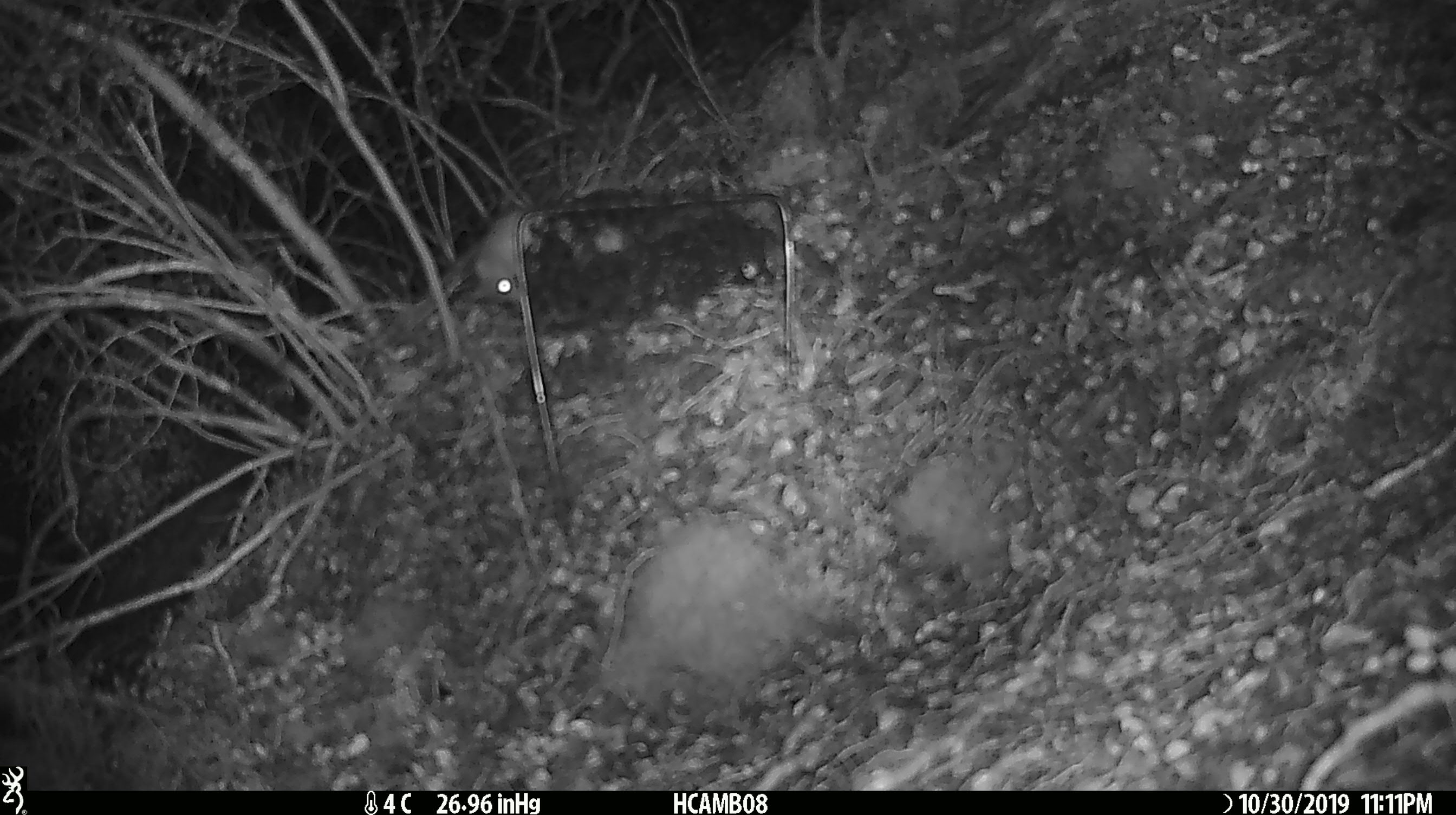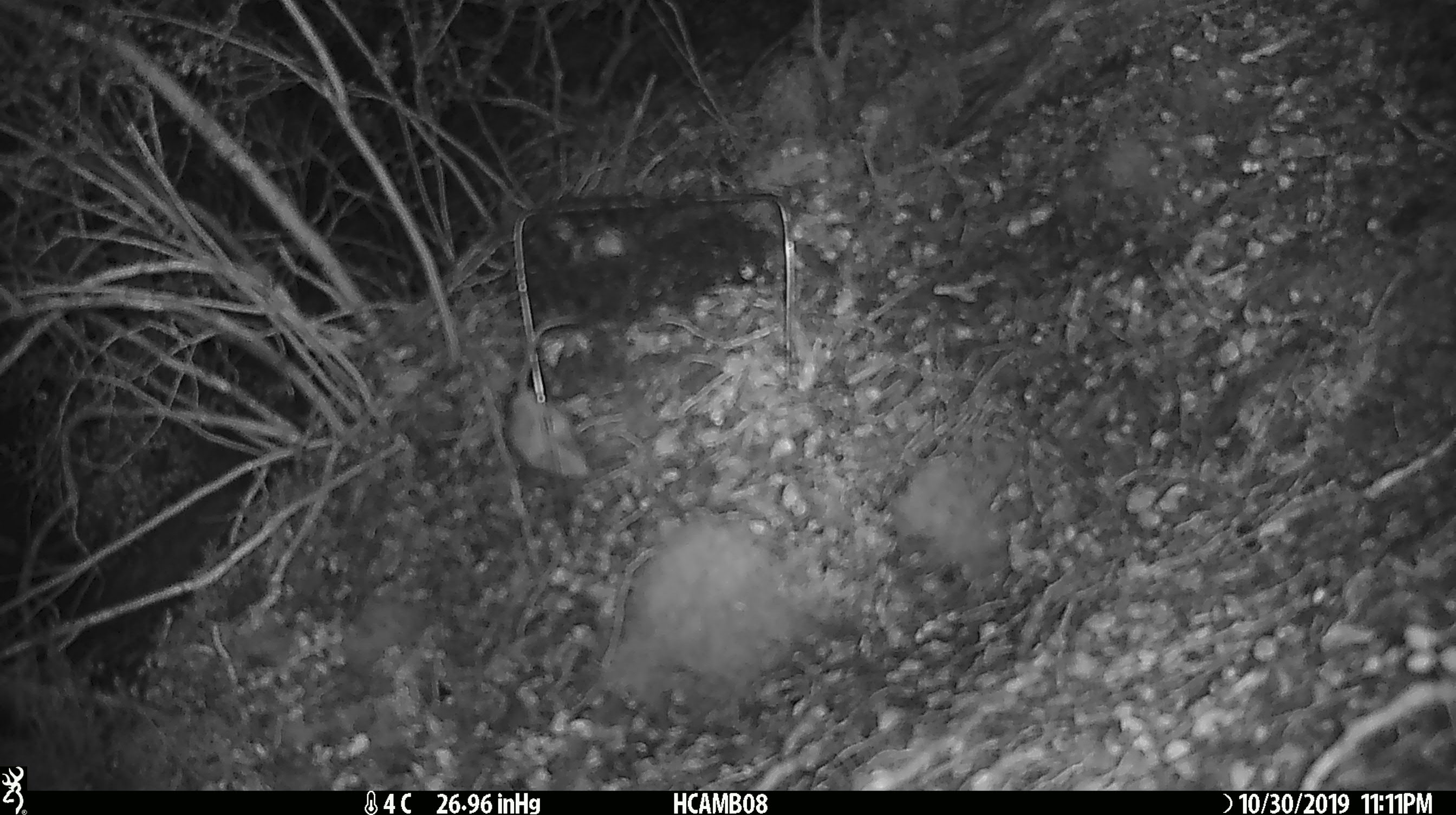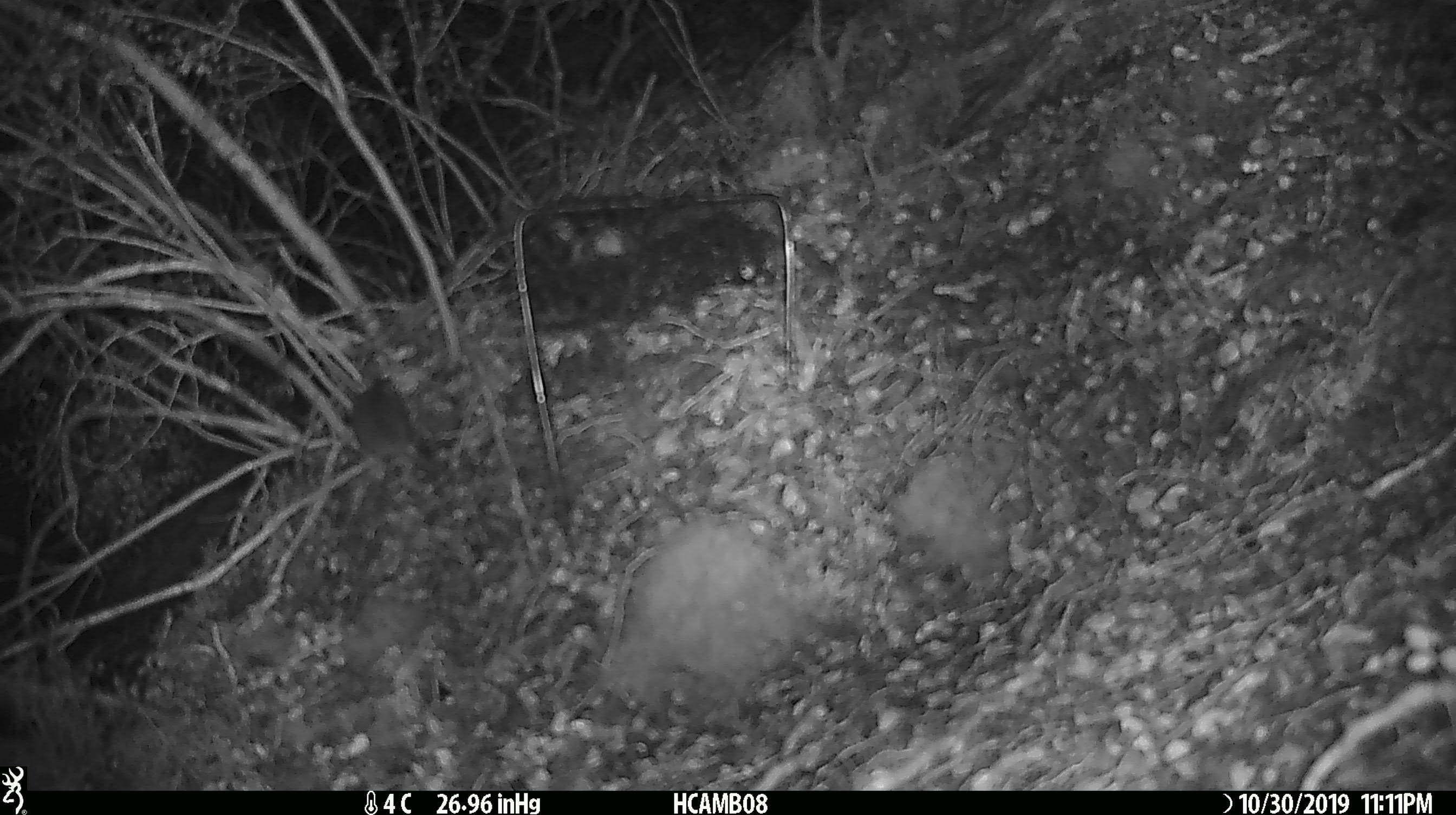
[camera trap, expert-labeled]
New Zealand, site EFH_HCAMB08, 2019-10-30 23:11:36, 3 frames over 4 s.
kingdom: Animalia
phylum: Chordata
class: Mammalia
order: Rodentia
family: Muridae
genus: Mus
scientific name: Mus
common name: mouse